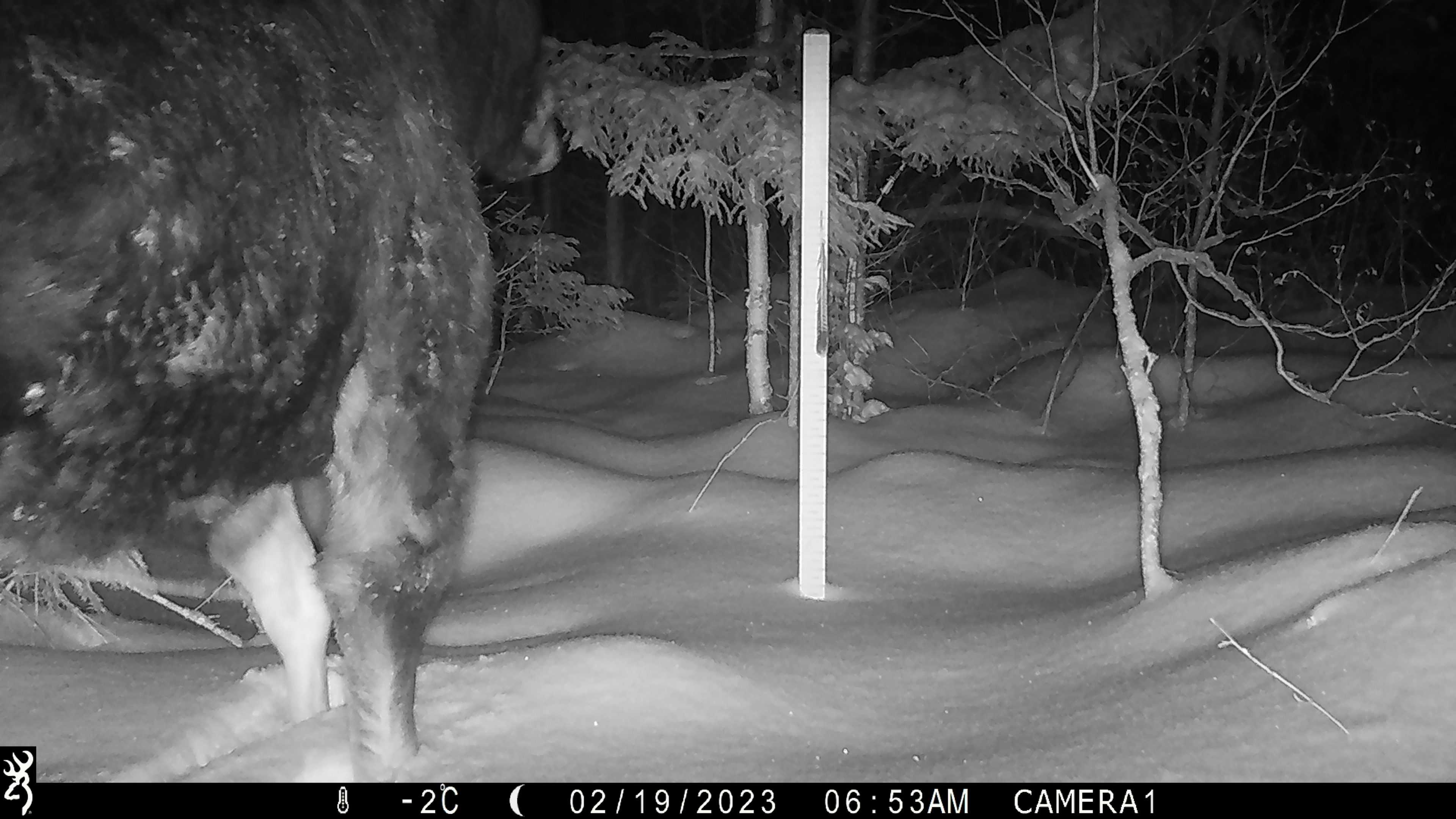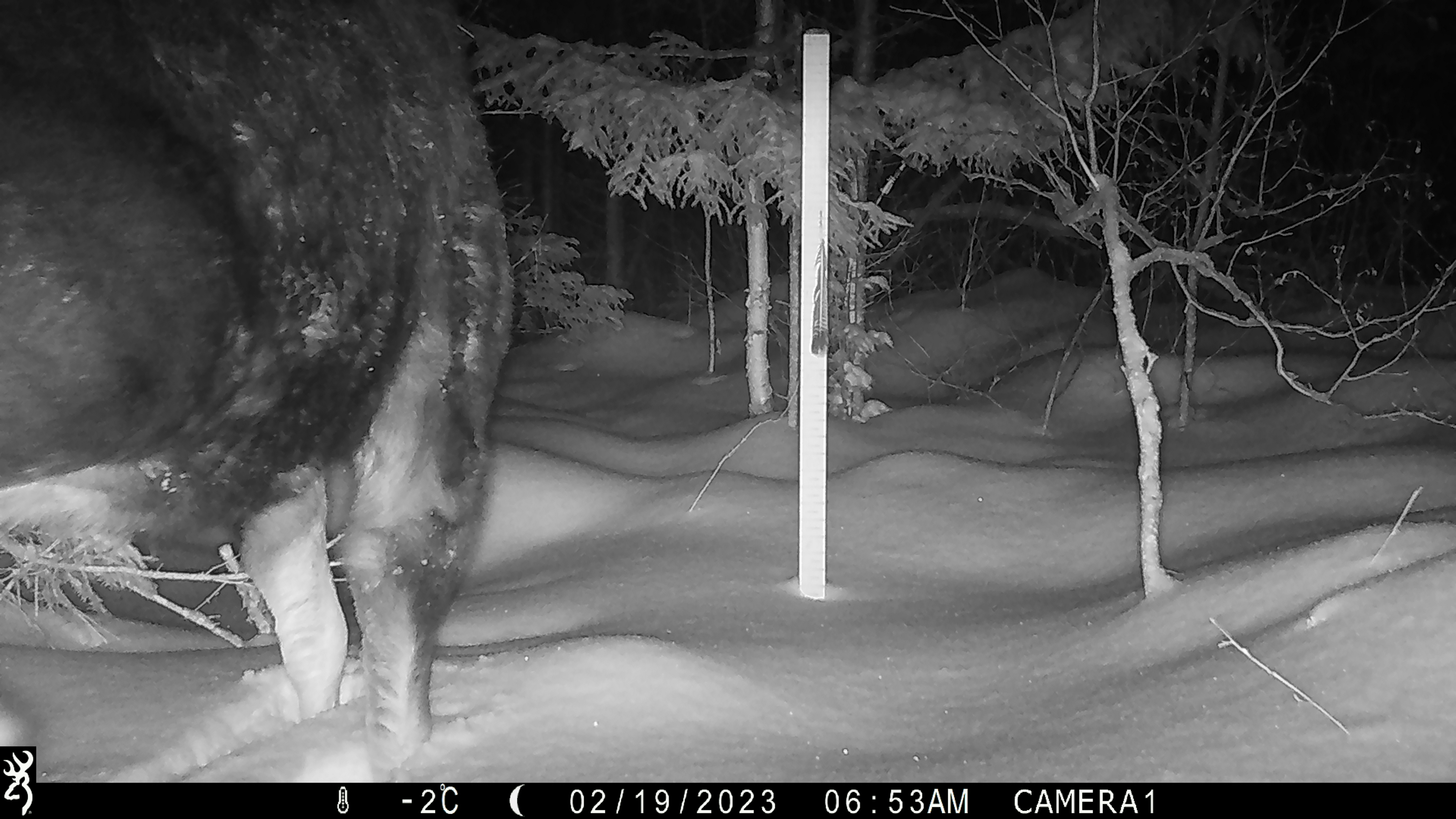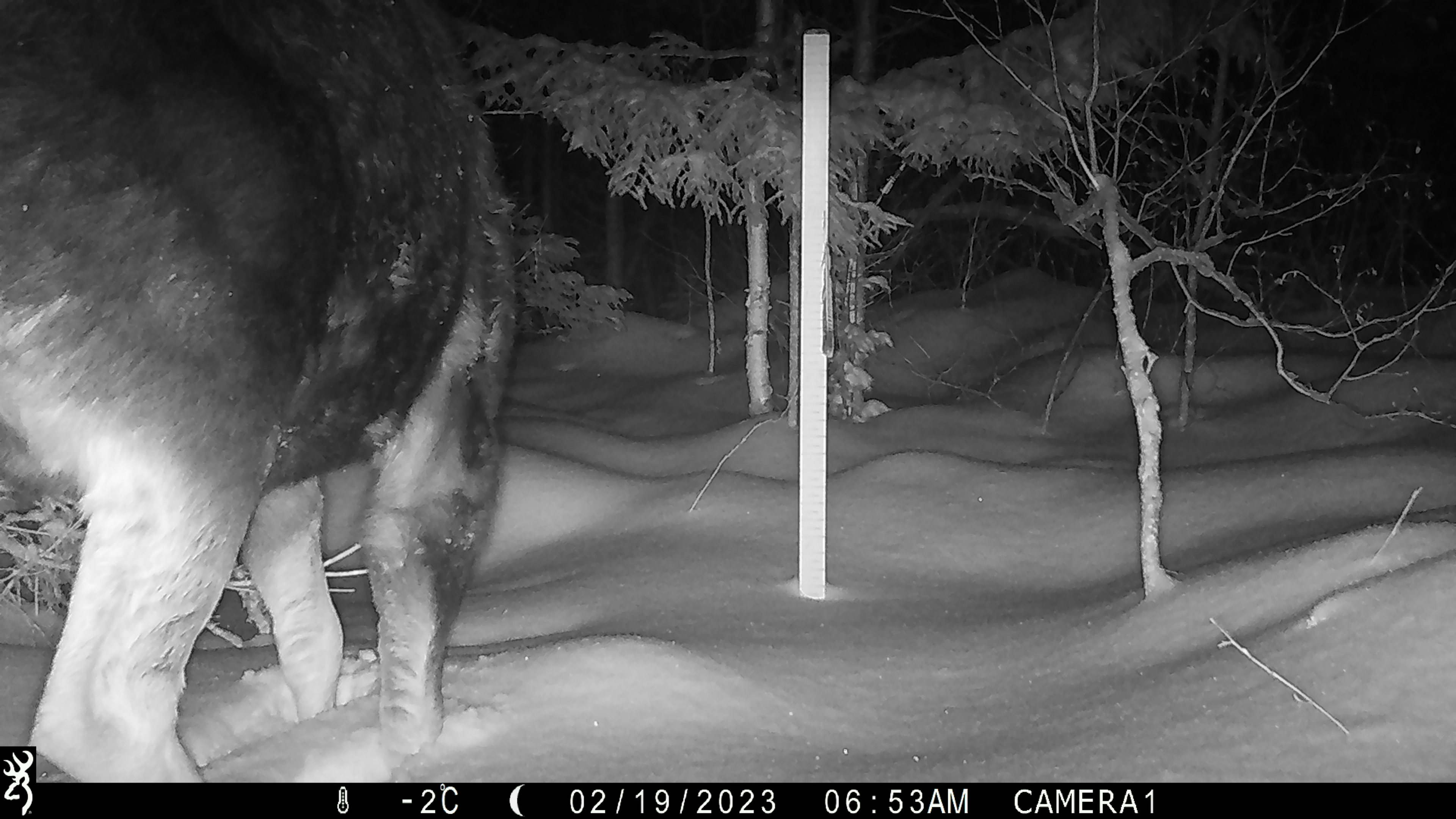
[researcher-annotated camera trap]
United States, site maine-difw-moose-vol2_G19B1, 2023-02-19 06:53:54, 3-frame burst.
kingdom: Animalia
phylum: Chordata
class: Mammalia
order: Artiodactyla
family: Cervidae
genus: Alces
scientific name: Alces alces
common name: moose